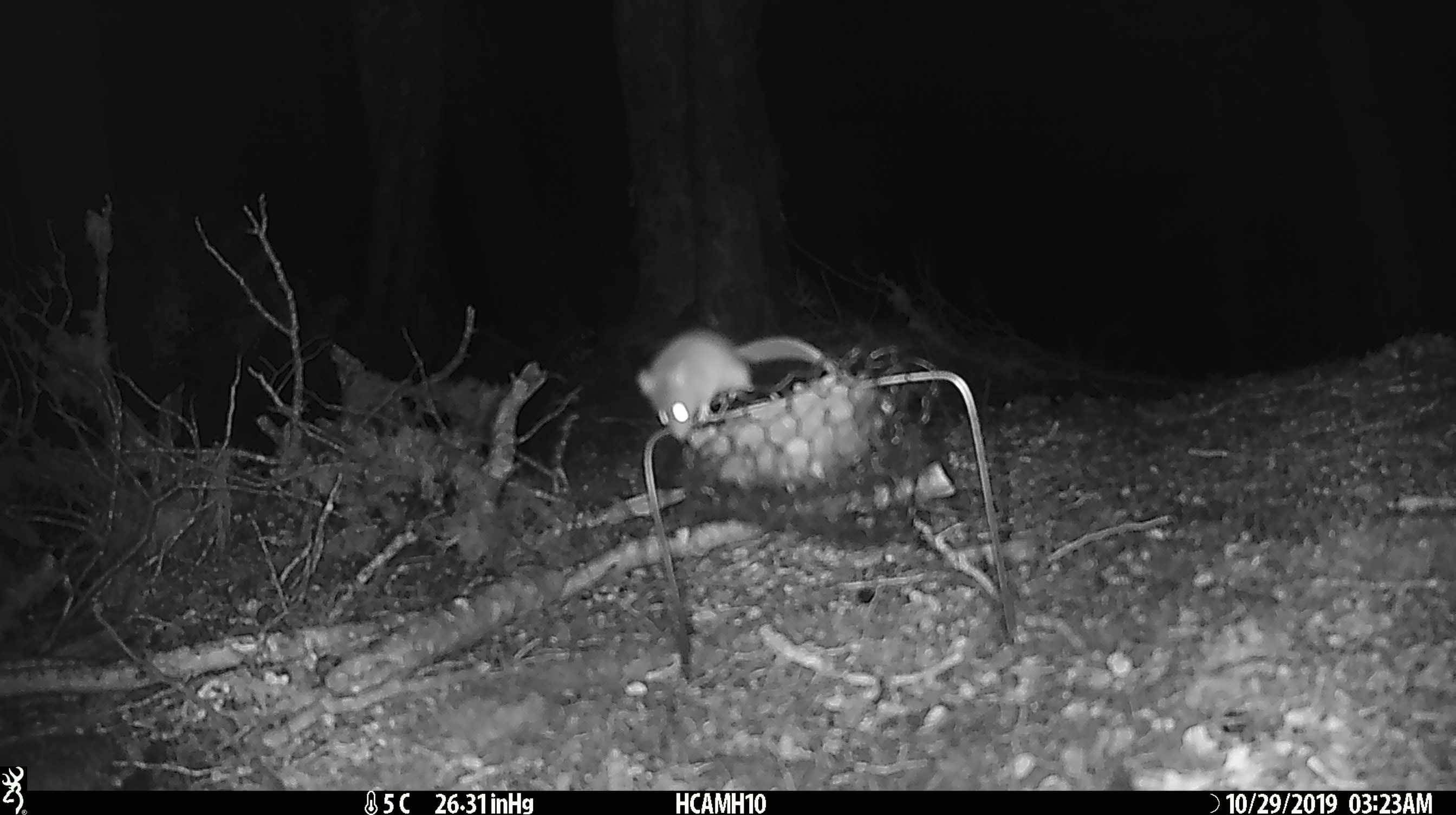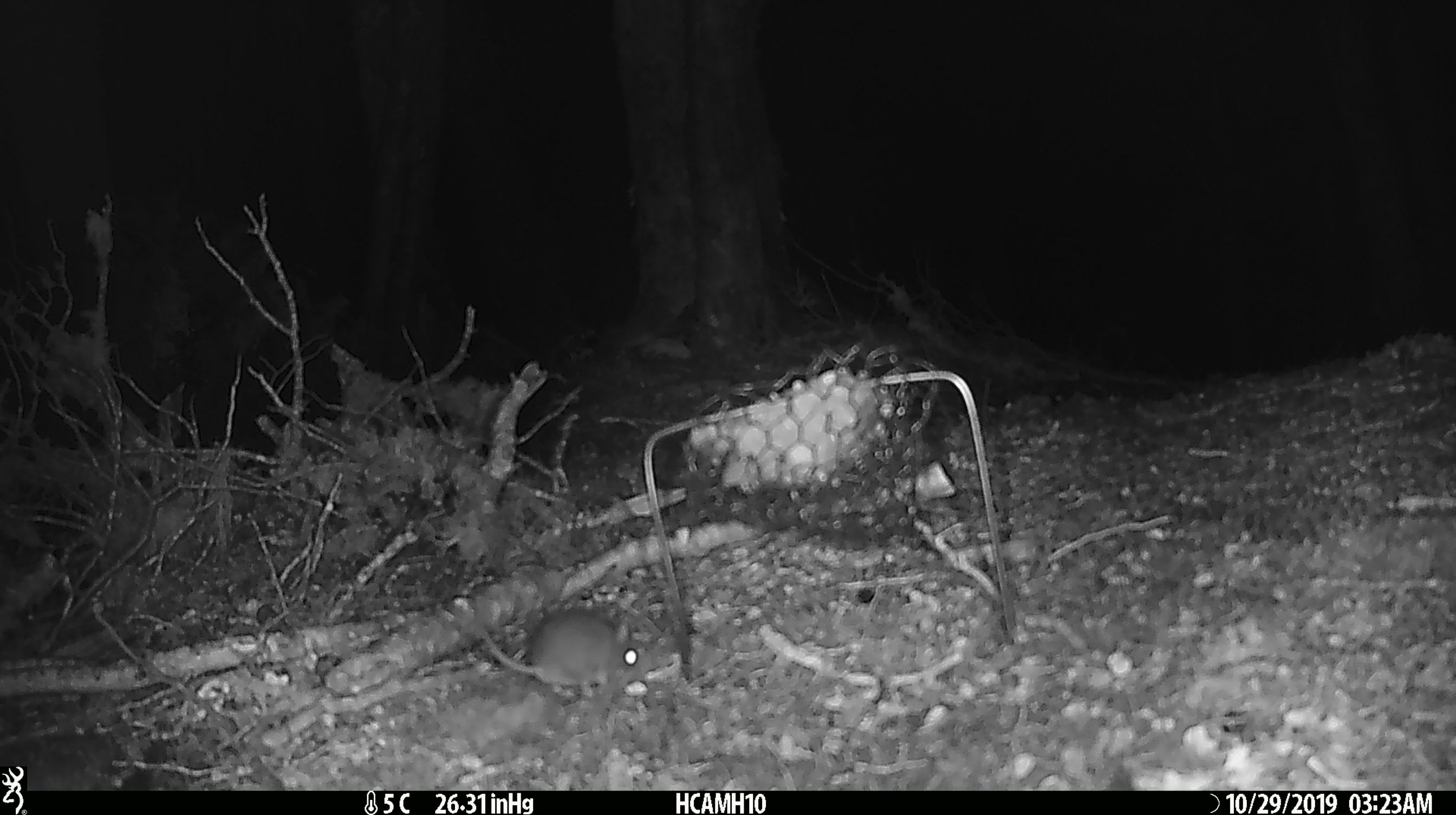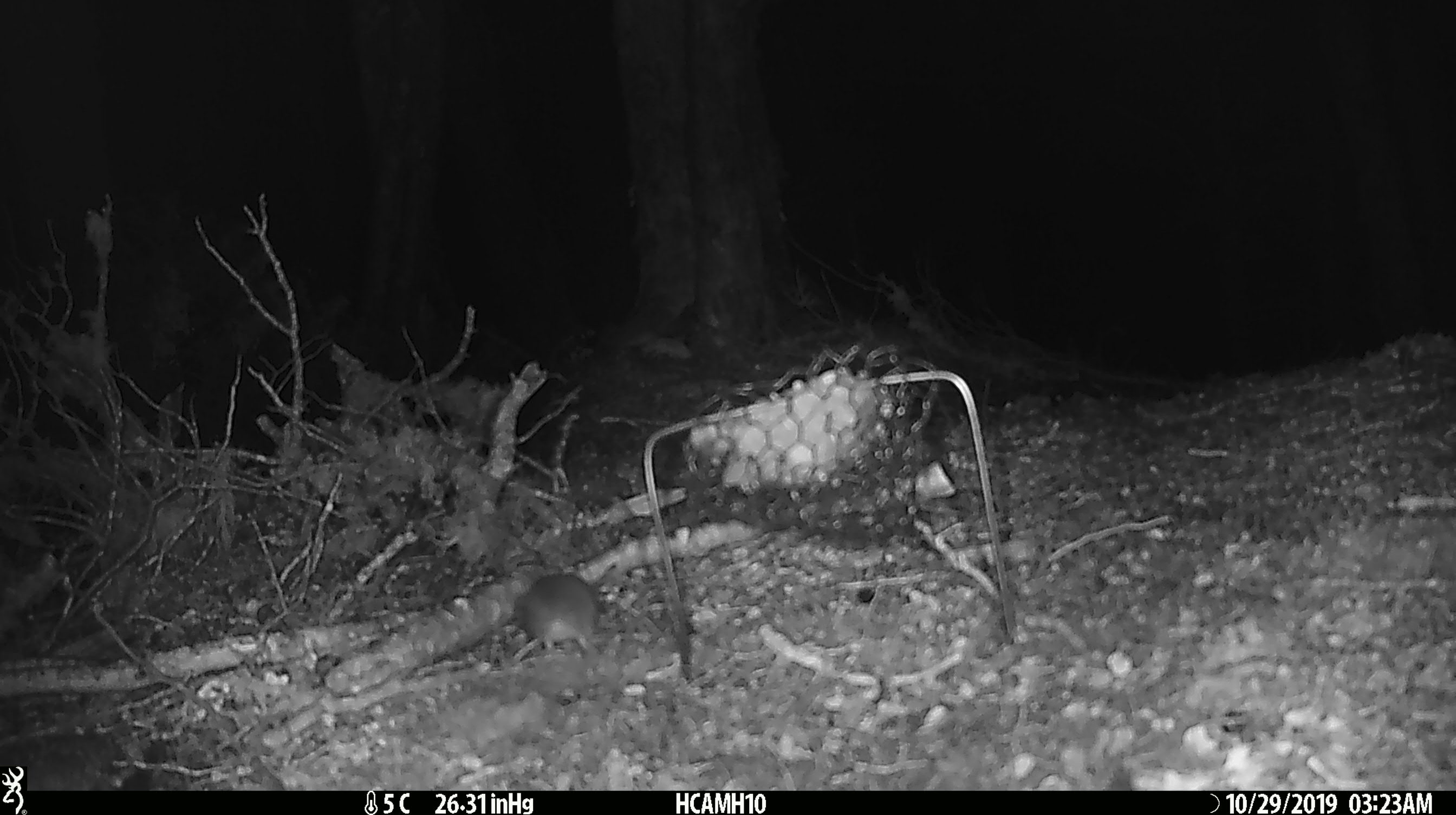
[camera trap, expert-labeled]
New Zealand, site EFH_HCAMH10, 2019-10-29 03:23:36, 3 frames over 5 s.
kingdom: Animalia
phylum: Chordata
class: Mammalia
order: Rodentia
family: Muridae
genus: Mus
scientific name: Mus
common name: mouse